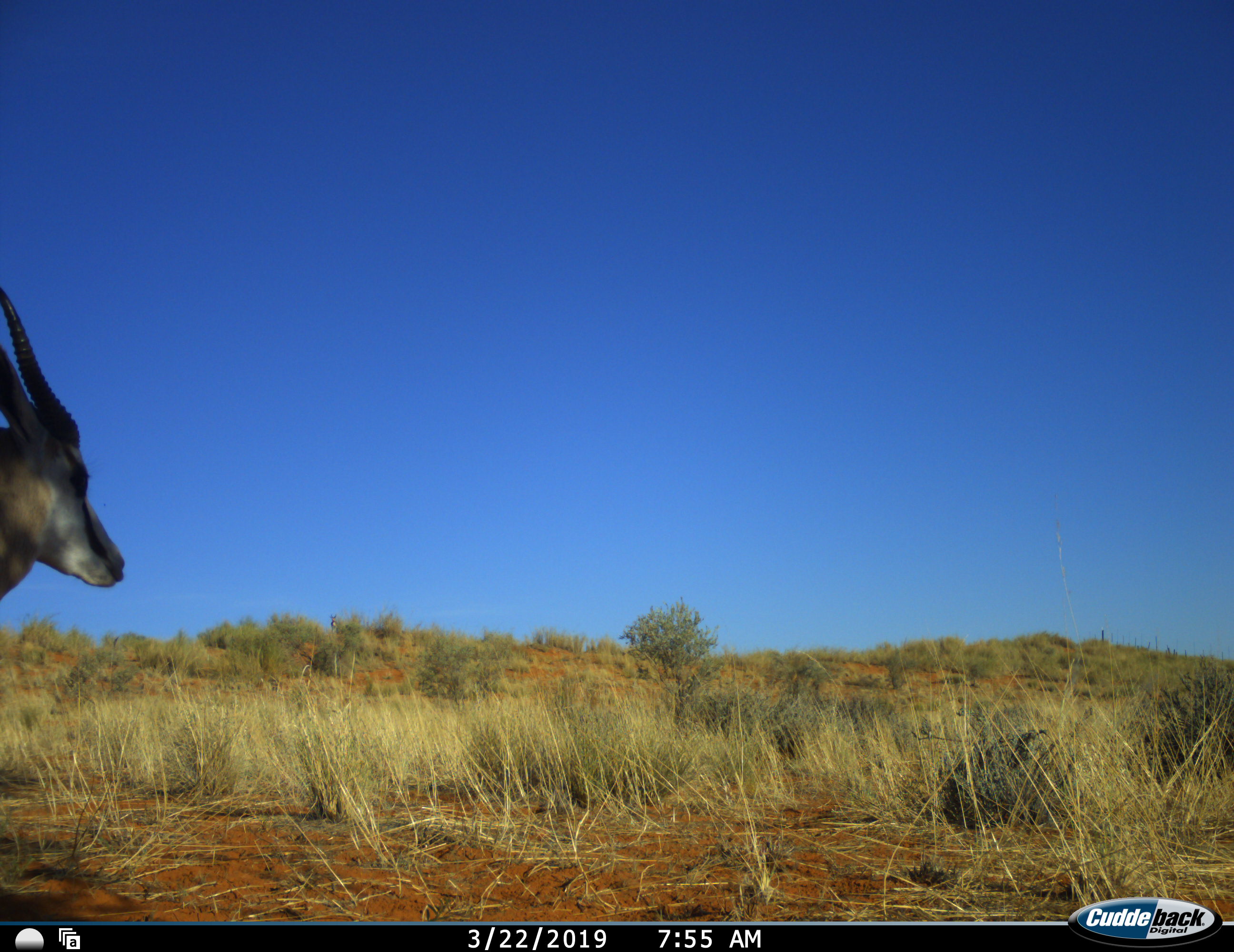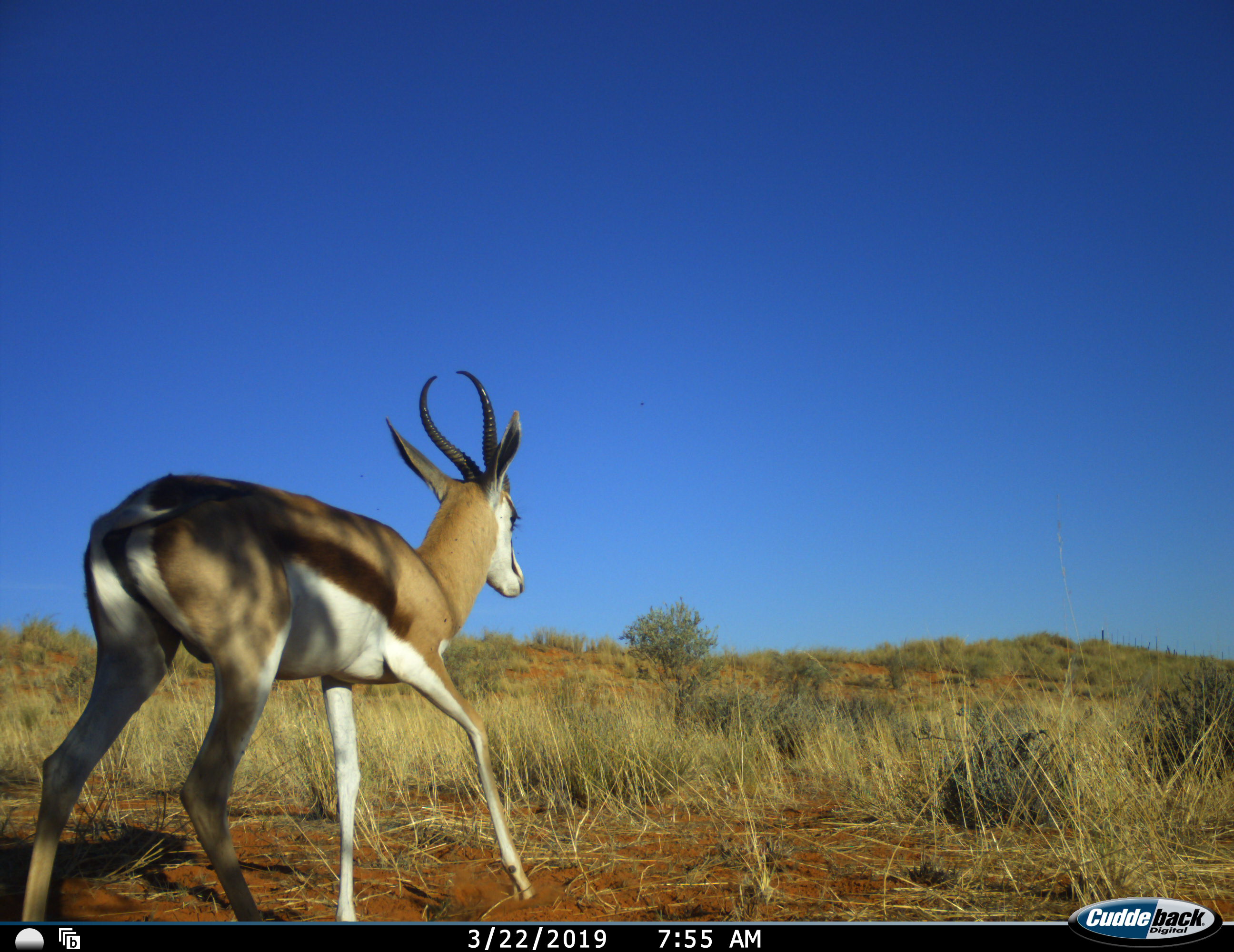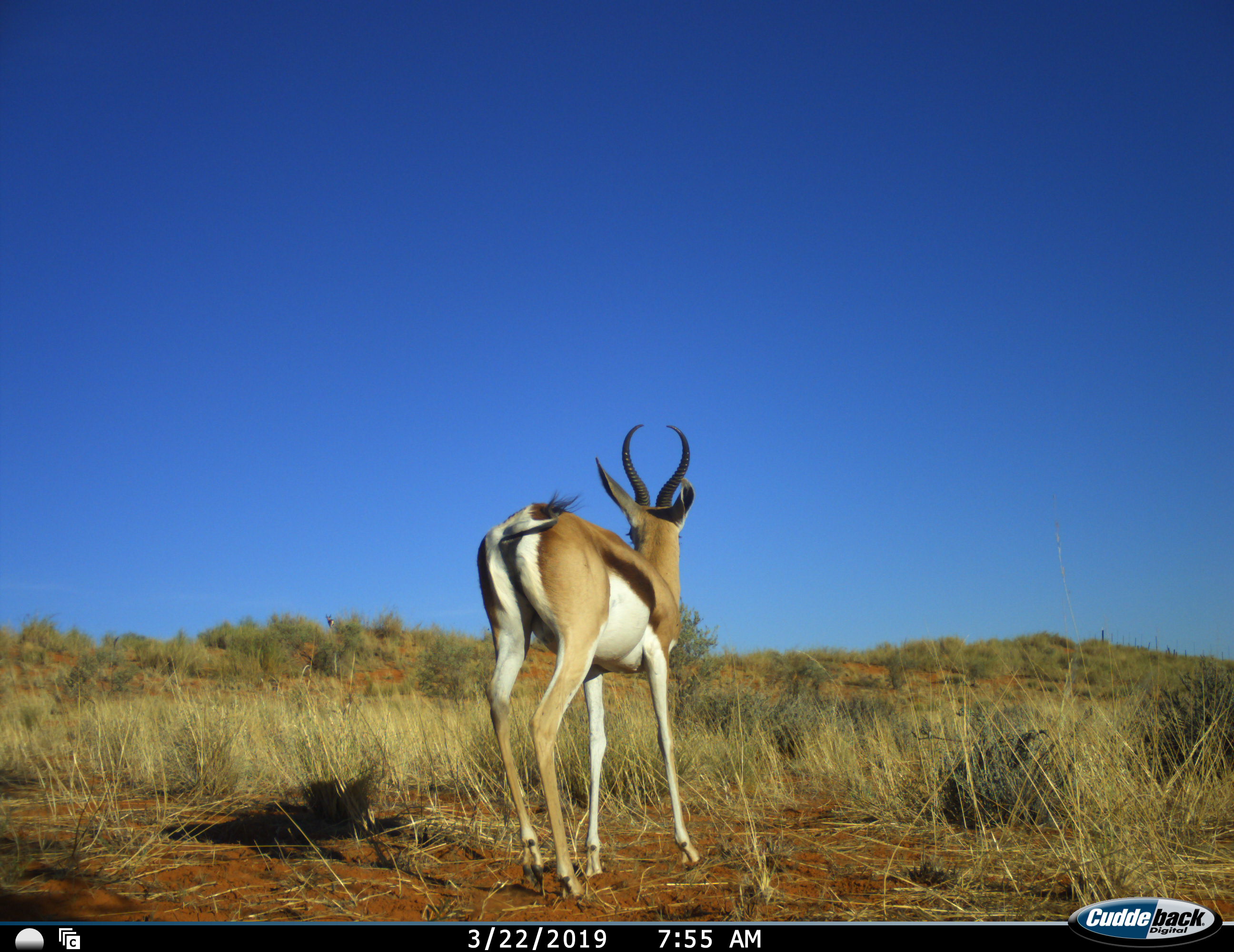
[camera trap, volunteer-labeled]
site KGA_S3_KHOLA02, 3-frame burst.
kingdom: Animalia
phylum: Chordata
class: Mammalia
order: Artiodactyla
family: Bovidae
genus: Antidorcas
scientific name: Antidorcas marsupialis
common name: springbok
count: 1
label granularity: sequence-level